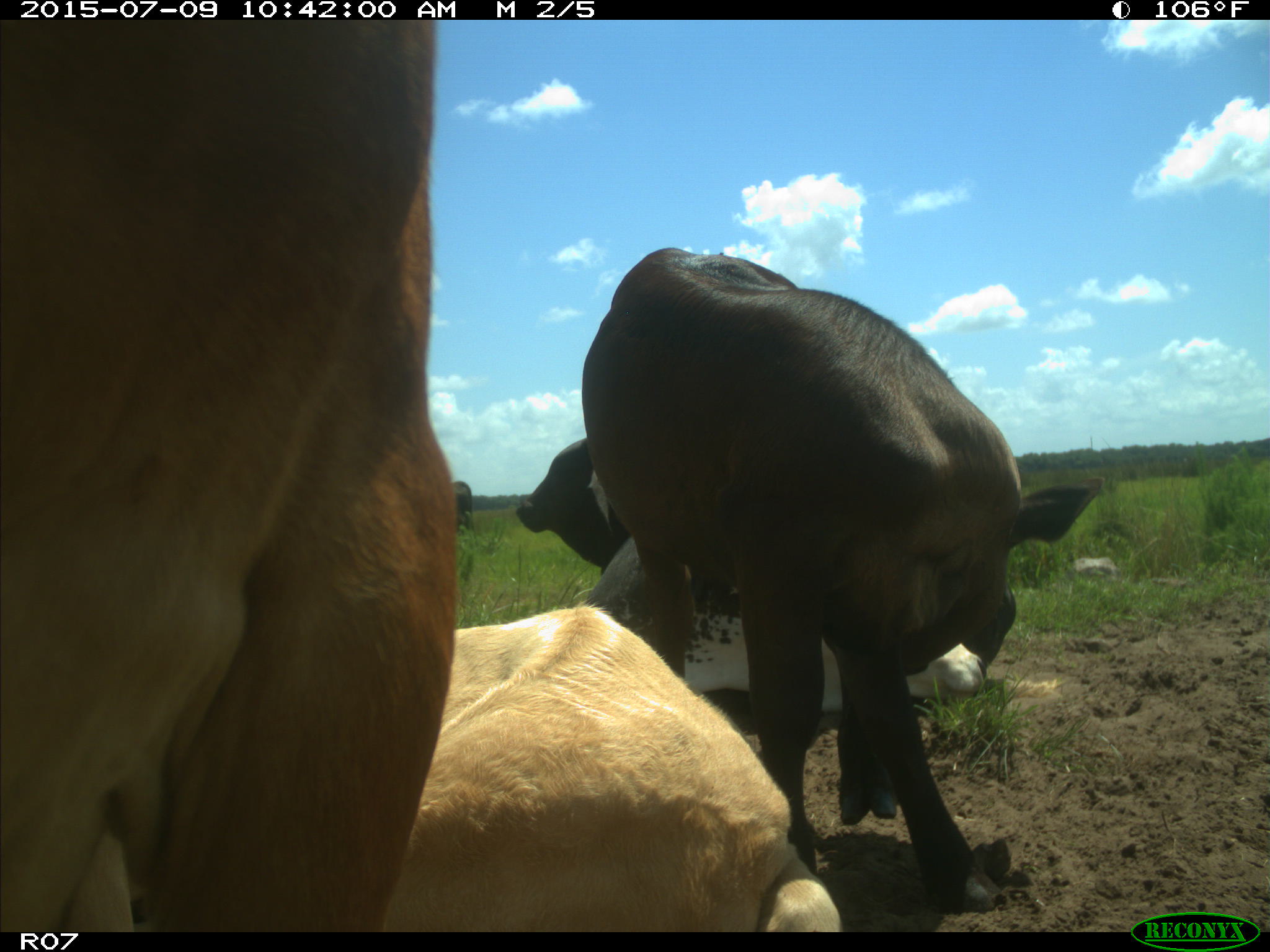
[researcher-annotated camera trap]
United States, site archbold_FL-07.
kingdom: Animalia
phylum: Chordata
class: Mammalia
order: Artiodactyla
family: Bovidae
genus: Bos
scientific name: Bos taurus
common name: domestic cow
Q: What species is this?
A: Bos taurus (domestic cow).